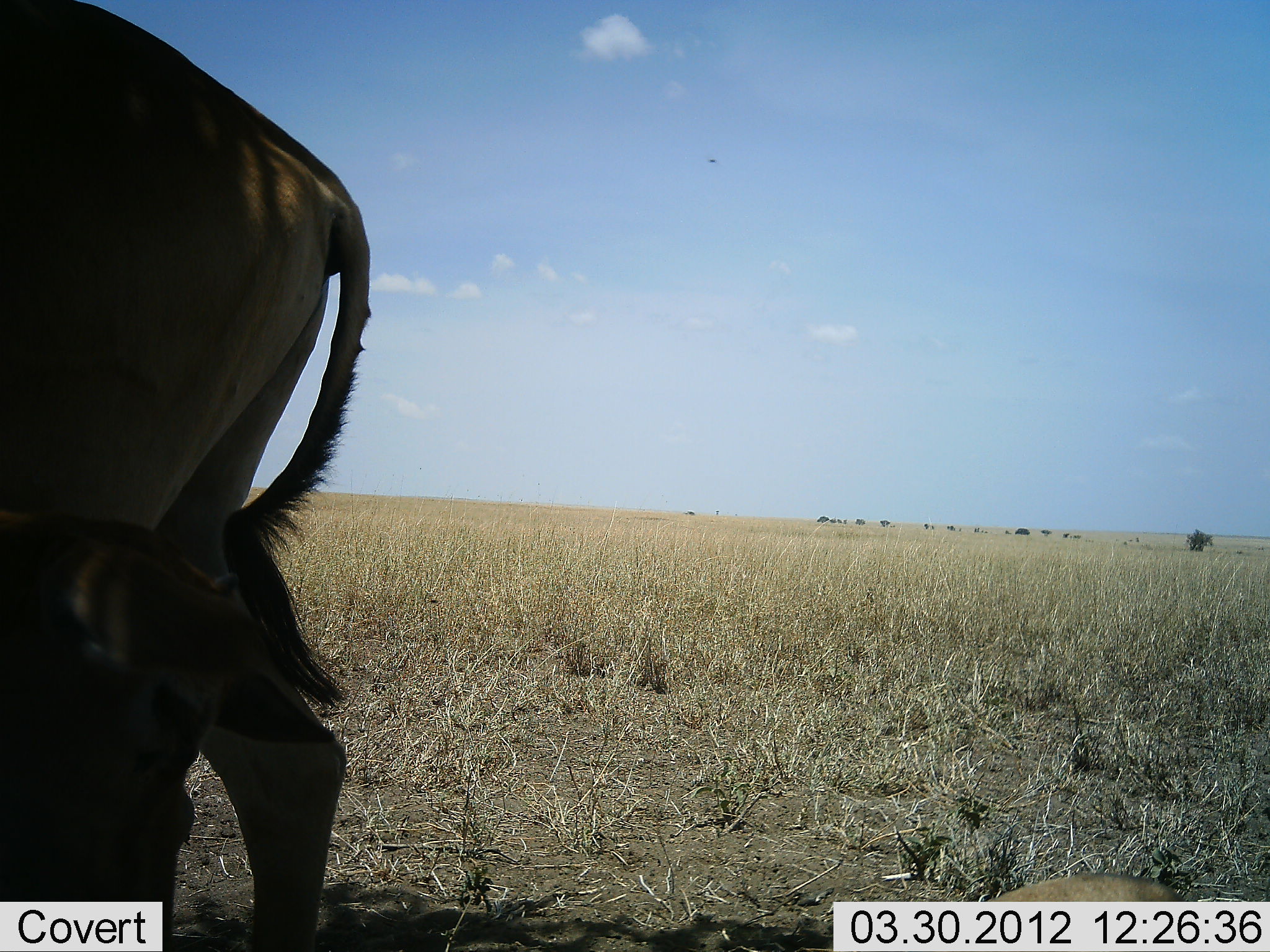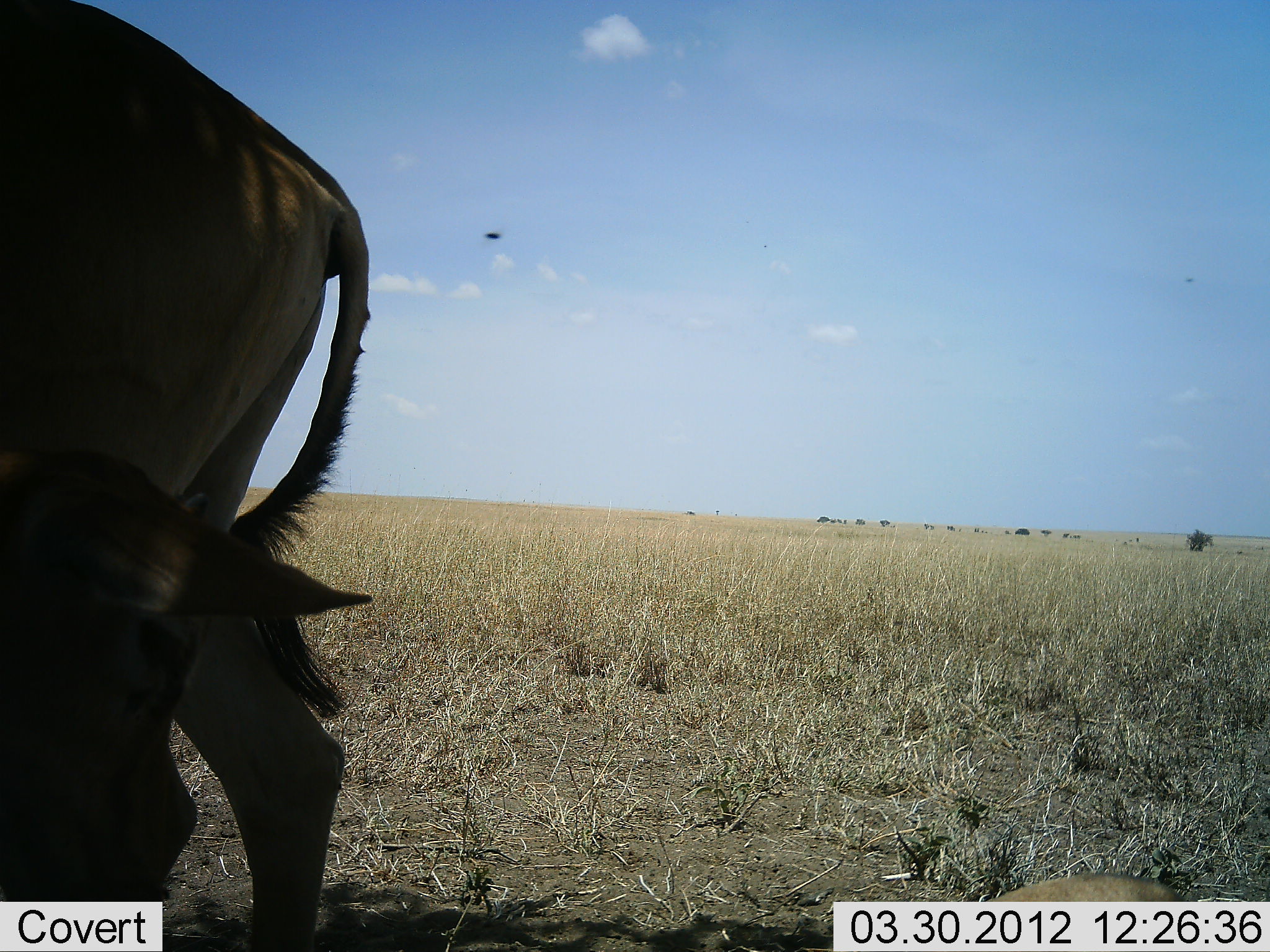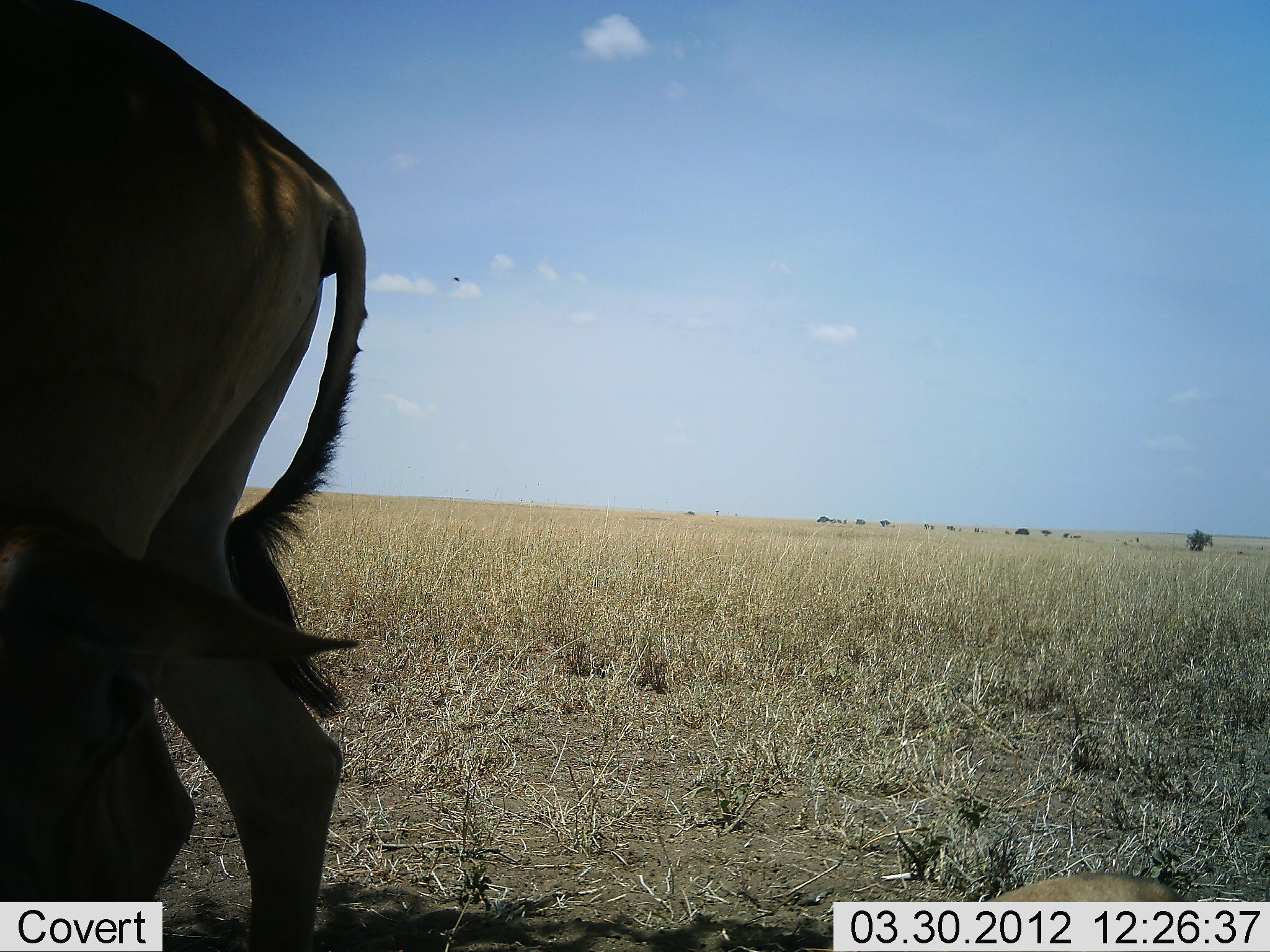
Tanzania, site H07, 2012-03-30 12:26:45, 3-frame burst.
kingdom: Animalia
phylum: Chordata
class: Mammalia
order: Artiodactyla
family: Bovidae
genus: Connochaetes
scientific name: Connochaetes taurinus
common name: blue wildebeest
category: wildebeest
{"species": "wildebeest (blue wildebeest) (Connochaetes taurinus)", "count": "2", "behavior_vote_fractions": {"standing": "100%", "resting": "43%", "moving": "0%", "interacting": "14%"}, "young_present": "43%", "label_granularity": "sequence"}